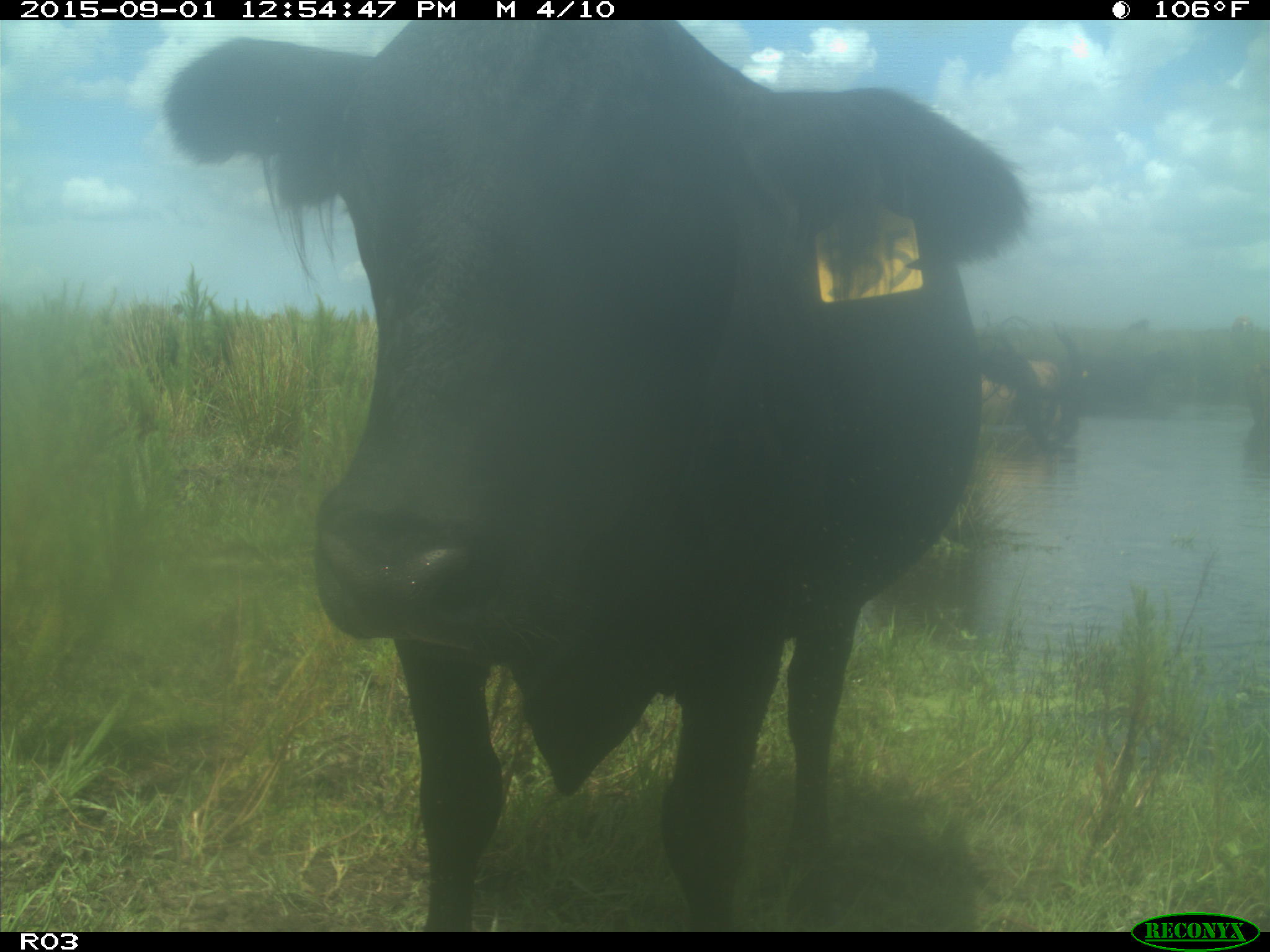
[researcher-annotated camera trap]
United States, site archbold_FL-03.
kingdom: Animalia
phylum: Chordata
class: Mammalia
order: Artiodactyla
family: Bovidae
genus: Bos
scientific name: Bos taurus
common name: domestic cow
Bos taurus (domestic cow).